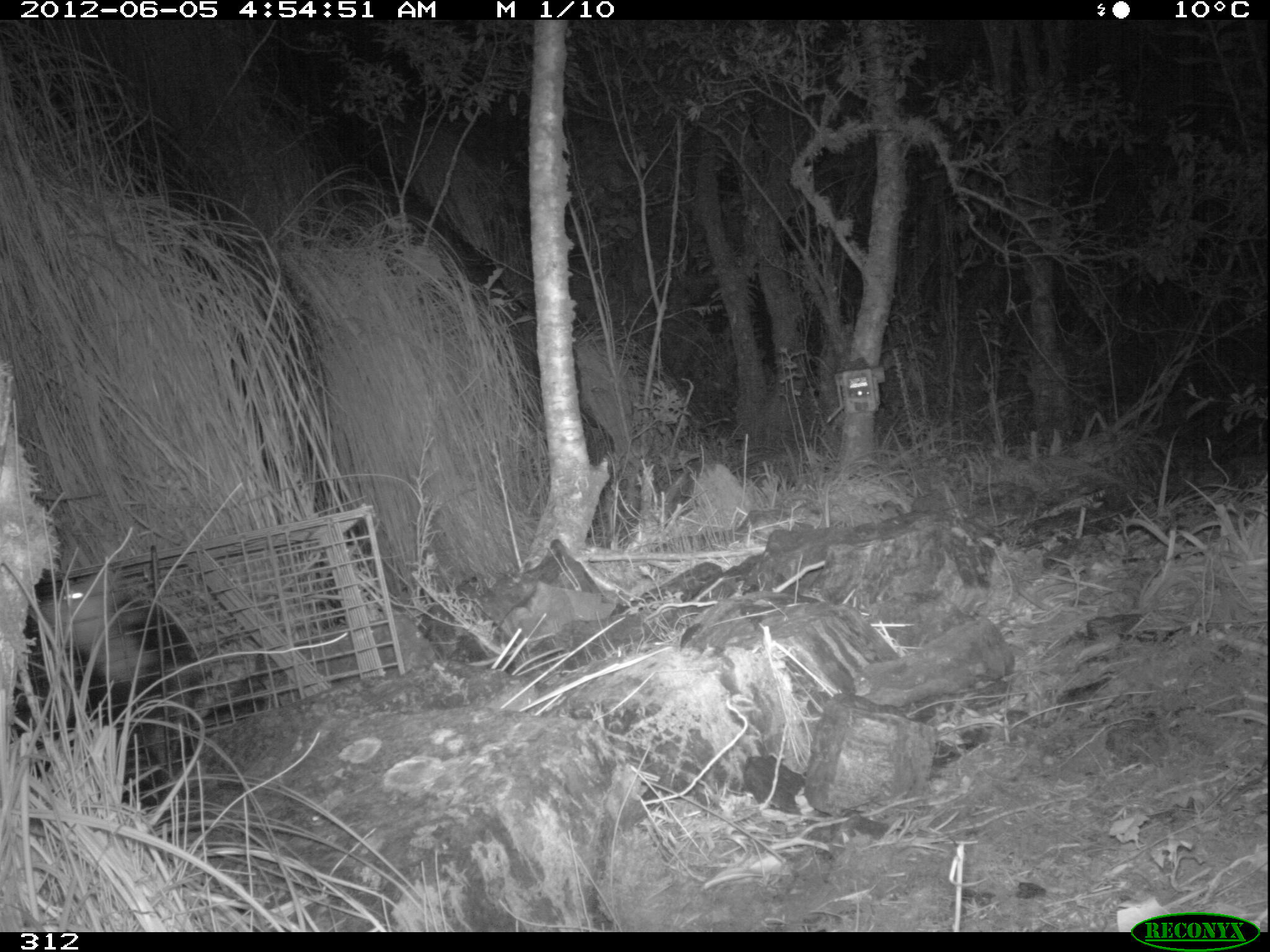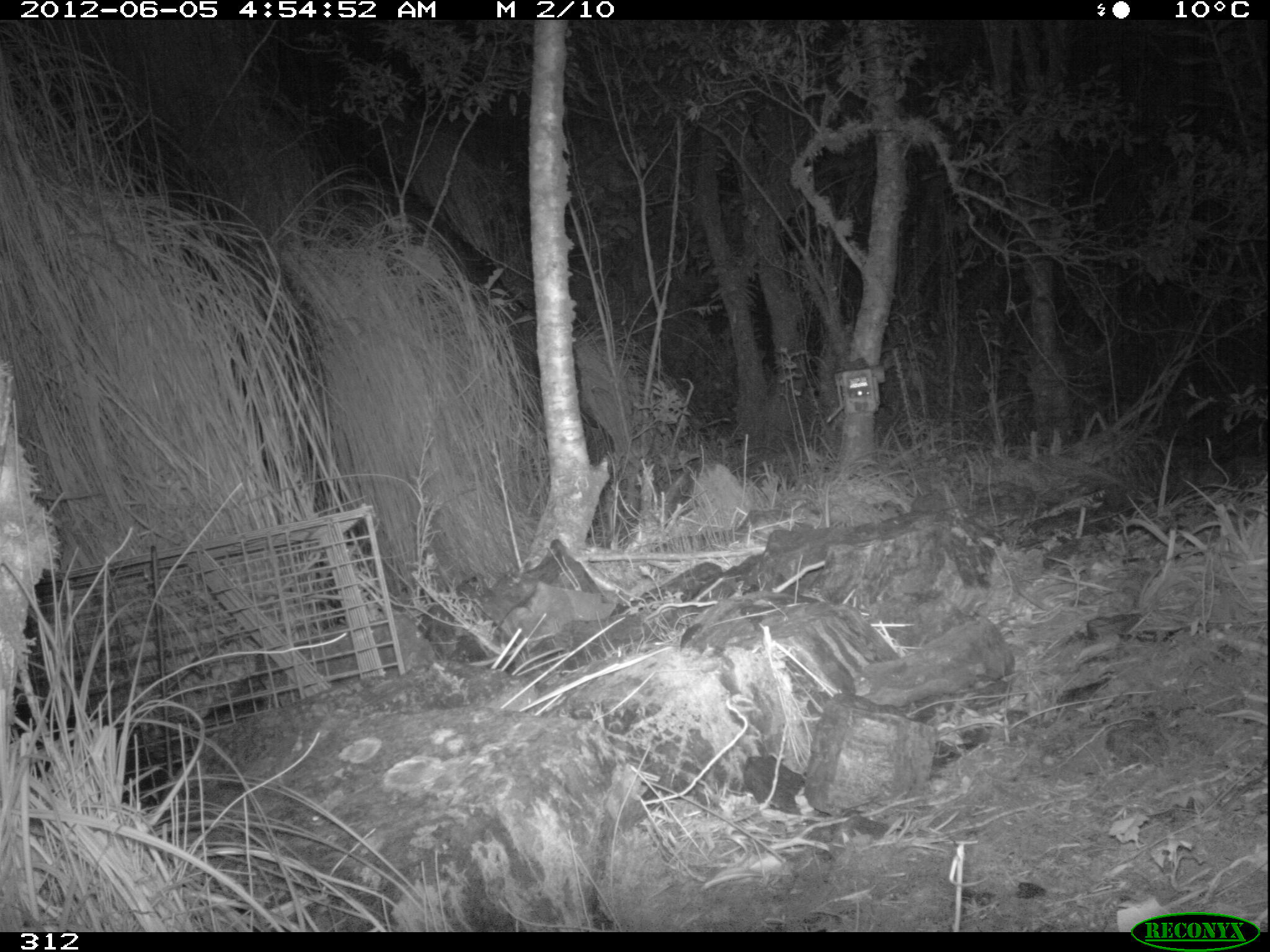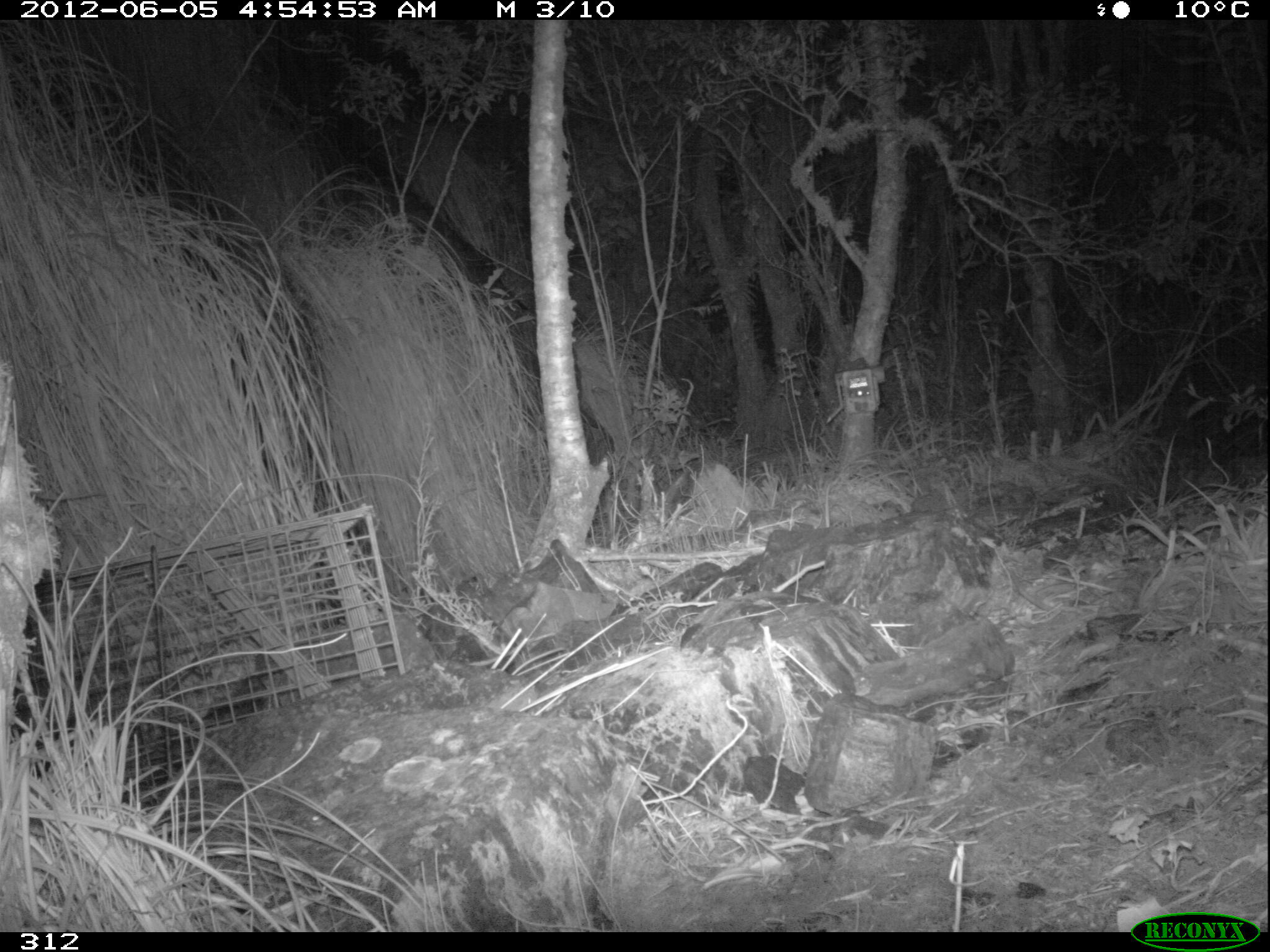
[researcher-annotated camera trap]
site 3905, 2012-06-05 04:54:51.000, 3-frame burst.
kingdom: Animalia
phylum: Chordata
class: Mammalia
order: Didelphimorphia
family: Didelphidae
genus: Didelphis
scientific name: Didelphis pernigra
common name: andean white-eared opossum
Didelphis pernigra (andean white-eared opossum).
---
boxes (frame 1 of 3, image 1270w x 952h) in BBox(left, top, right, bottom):
didelphis pernigra: BBox(27, 564, 203, 802)